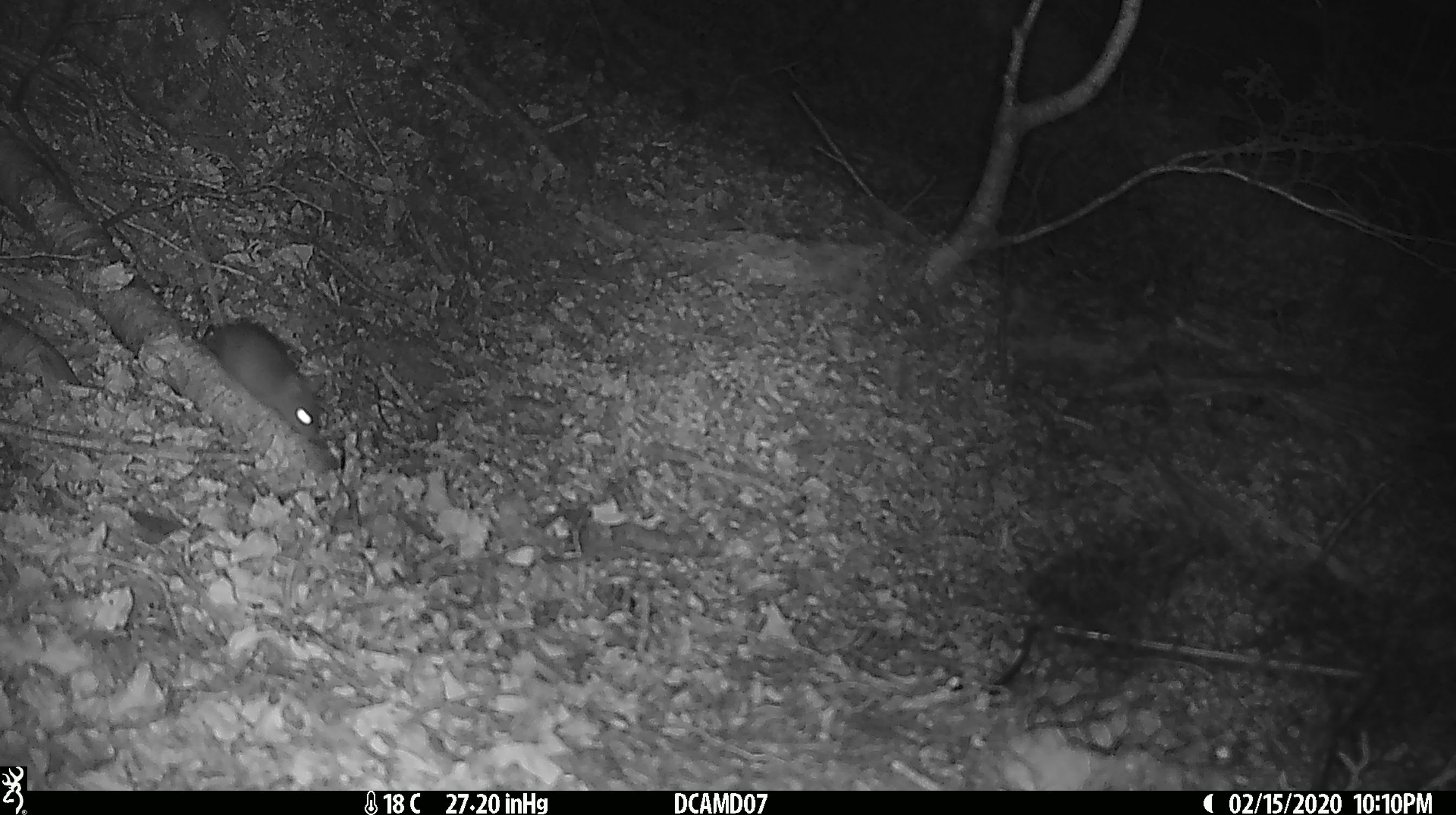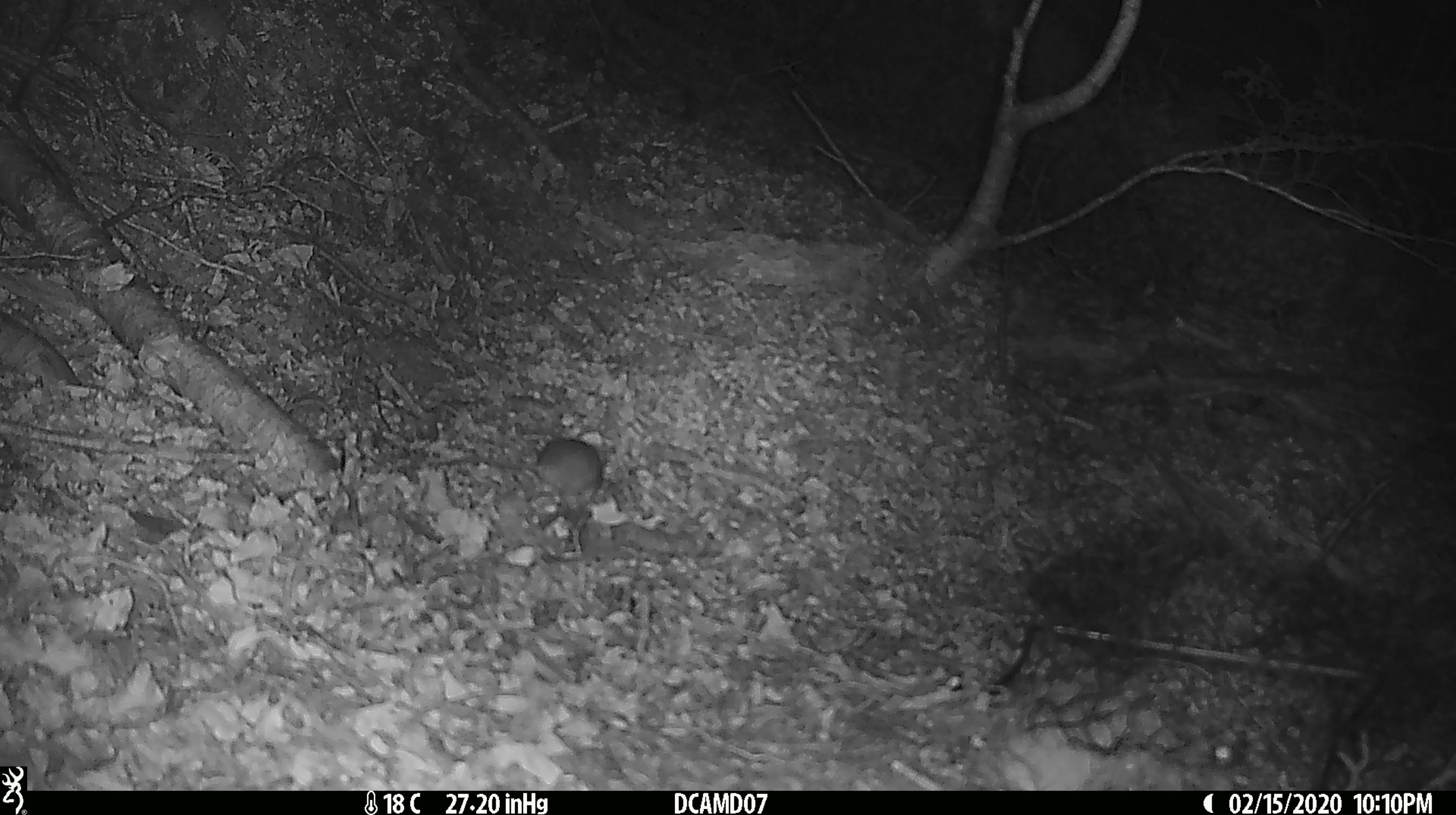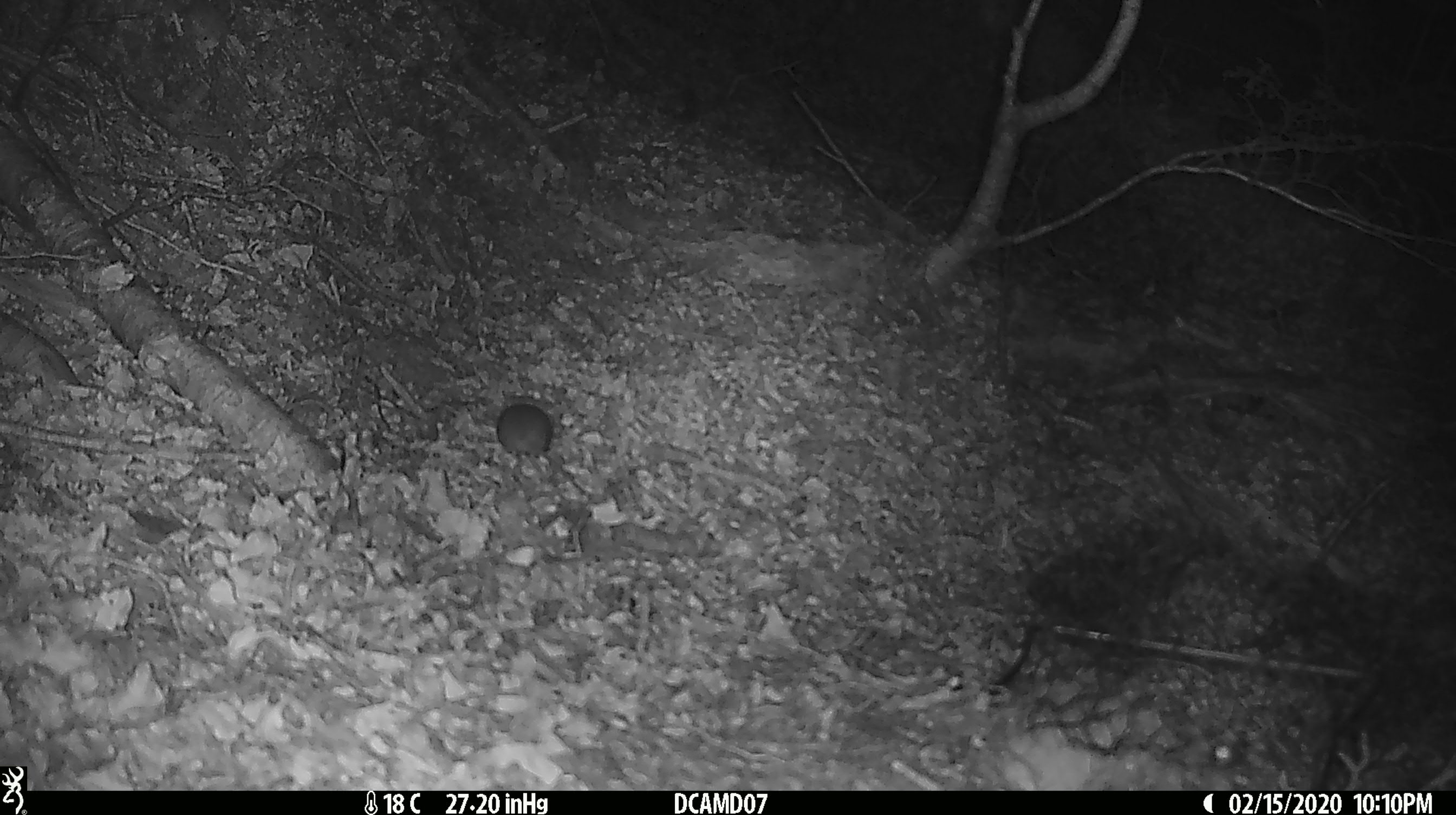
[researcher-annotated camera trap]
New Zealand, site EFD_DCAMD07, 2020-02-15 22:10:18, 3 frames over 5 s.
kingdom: Animalia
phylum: Chordata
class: Mammalia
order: Rodentia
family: Muridae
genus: Mus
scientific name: Mus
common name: mouse